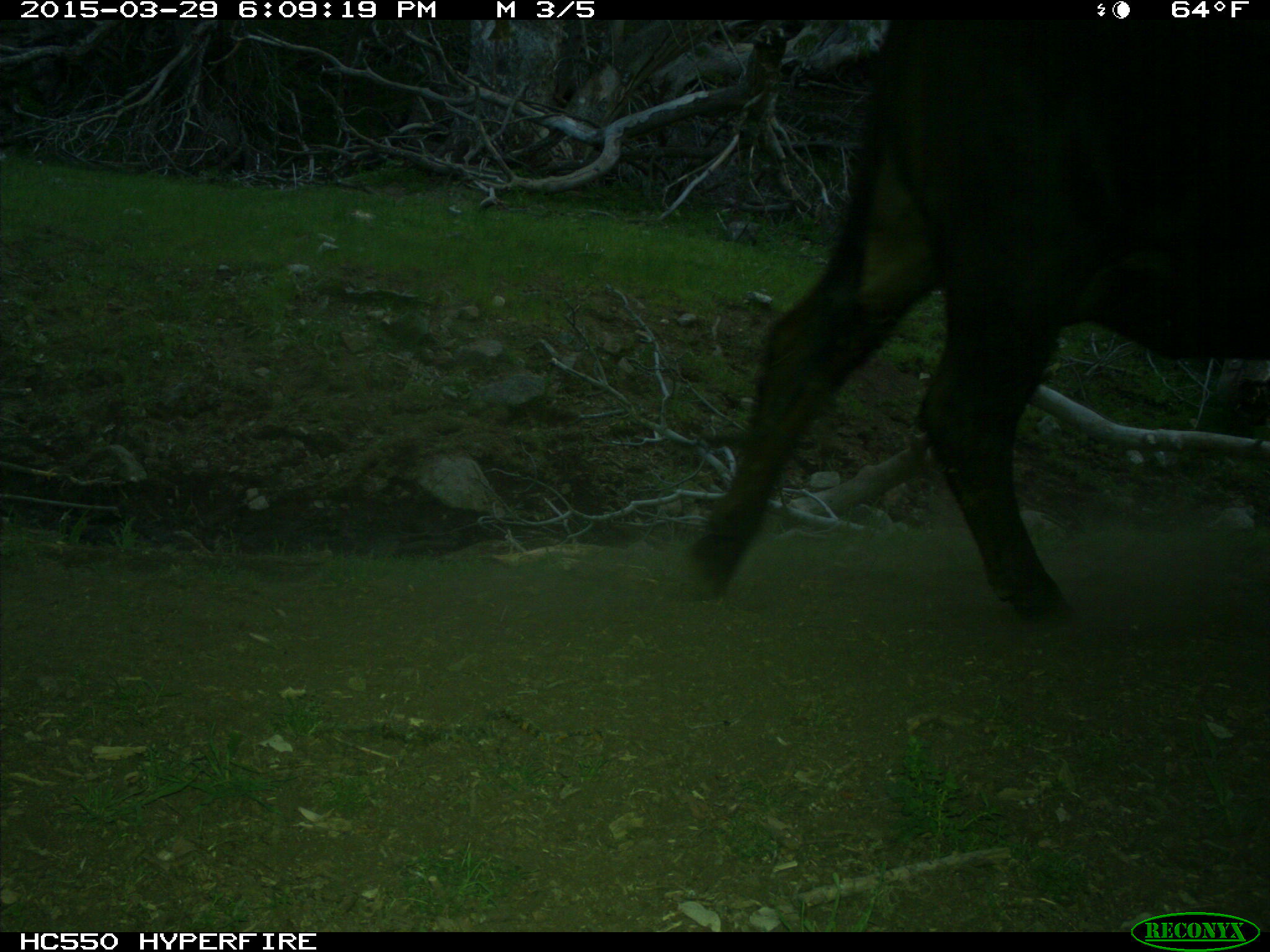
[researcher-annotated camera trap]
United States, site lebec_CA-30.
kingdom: Animalia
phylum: Chordata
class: Mammalia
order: Artiodactyla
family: Bovidae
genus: Bos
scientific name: Bos taurus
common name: domestic cow